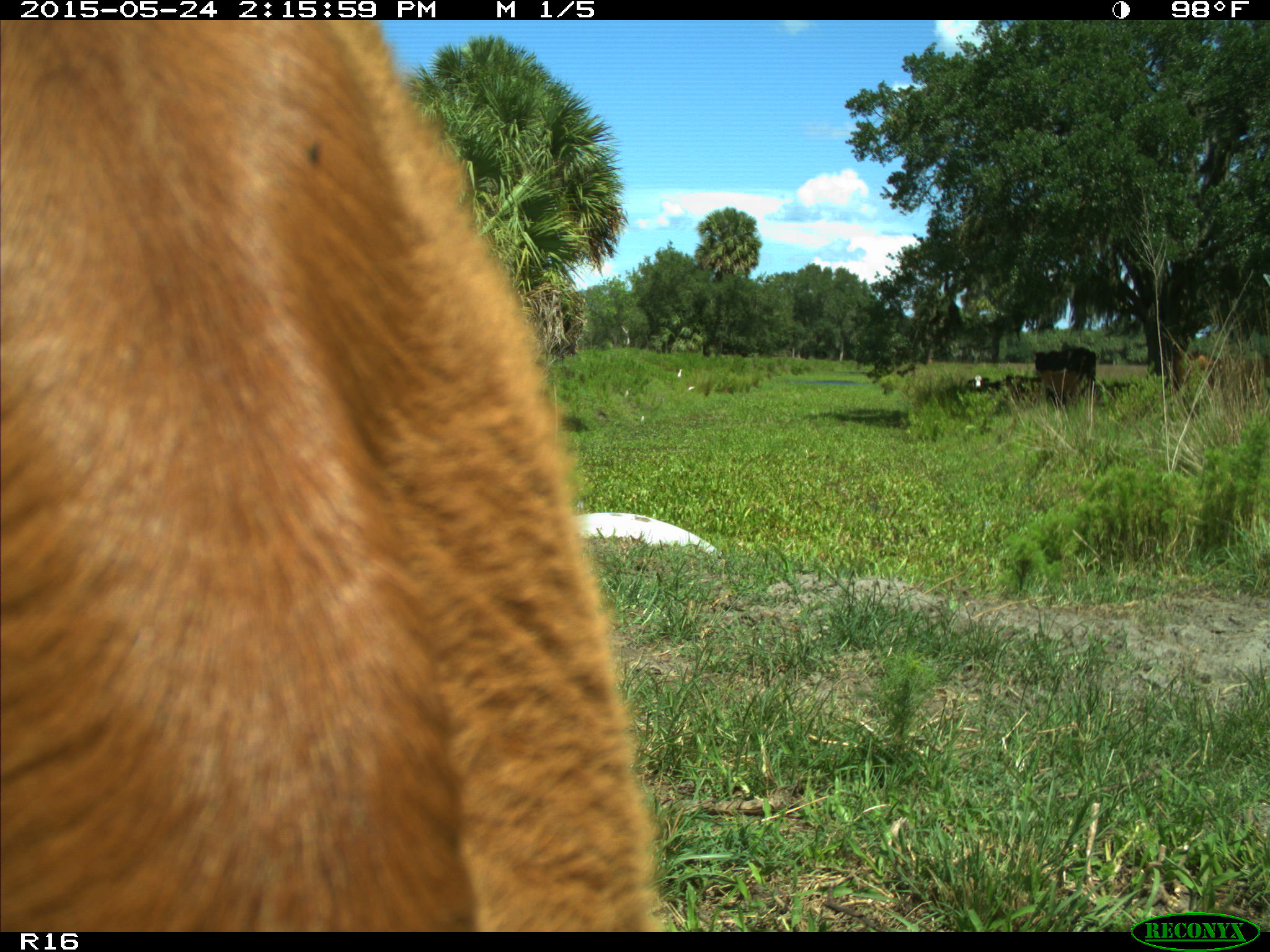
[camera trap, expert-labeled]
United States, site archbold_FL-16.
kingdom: Animalia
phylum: Chordata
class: Mammalia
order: Artiodactyla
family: Bovidae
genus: Bos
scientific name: Bos taurus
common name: domestic cow